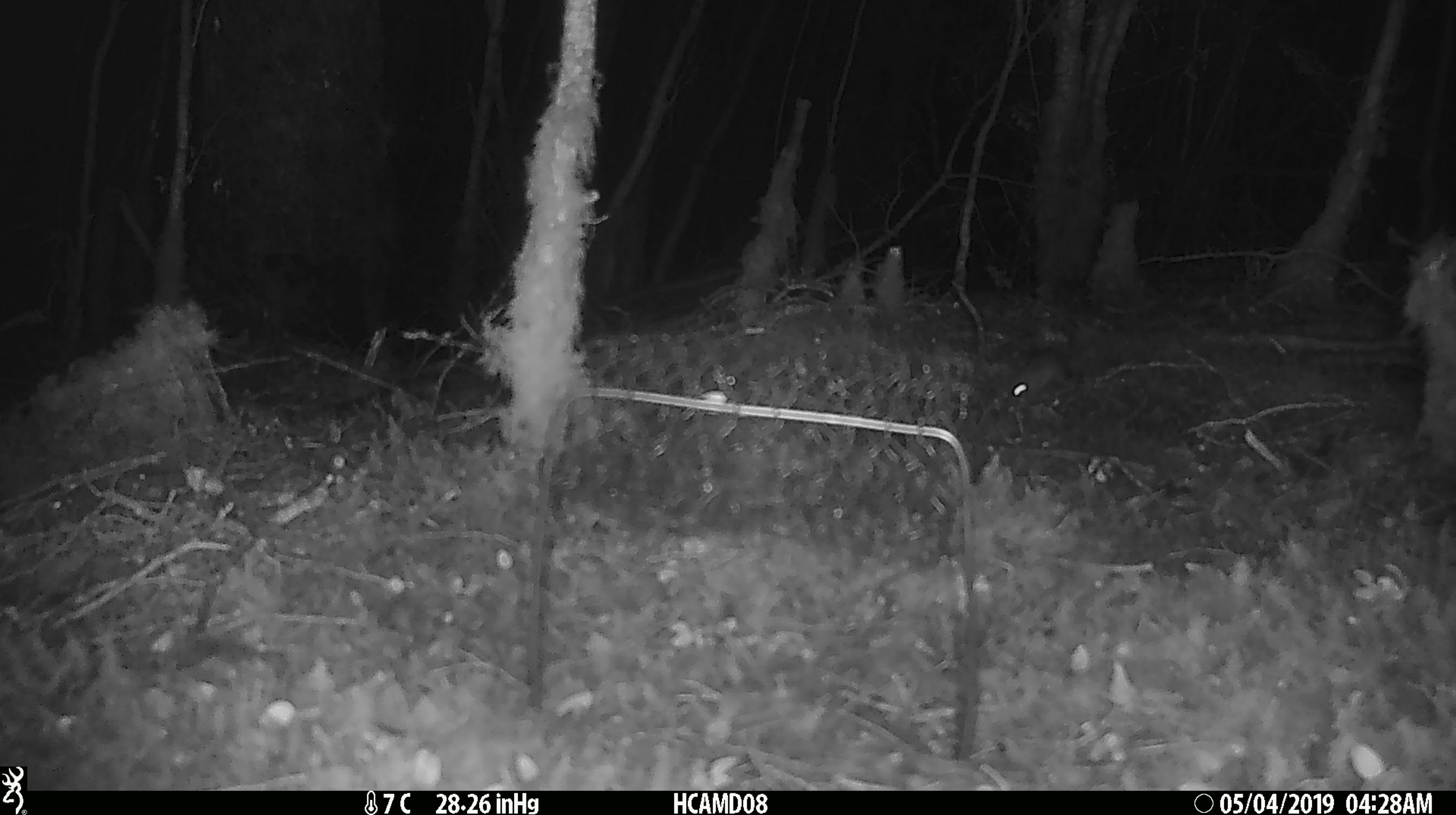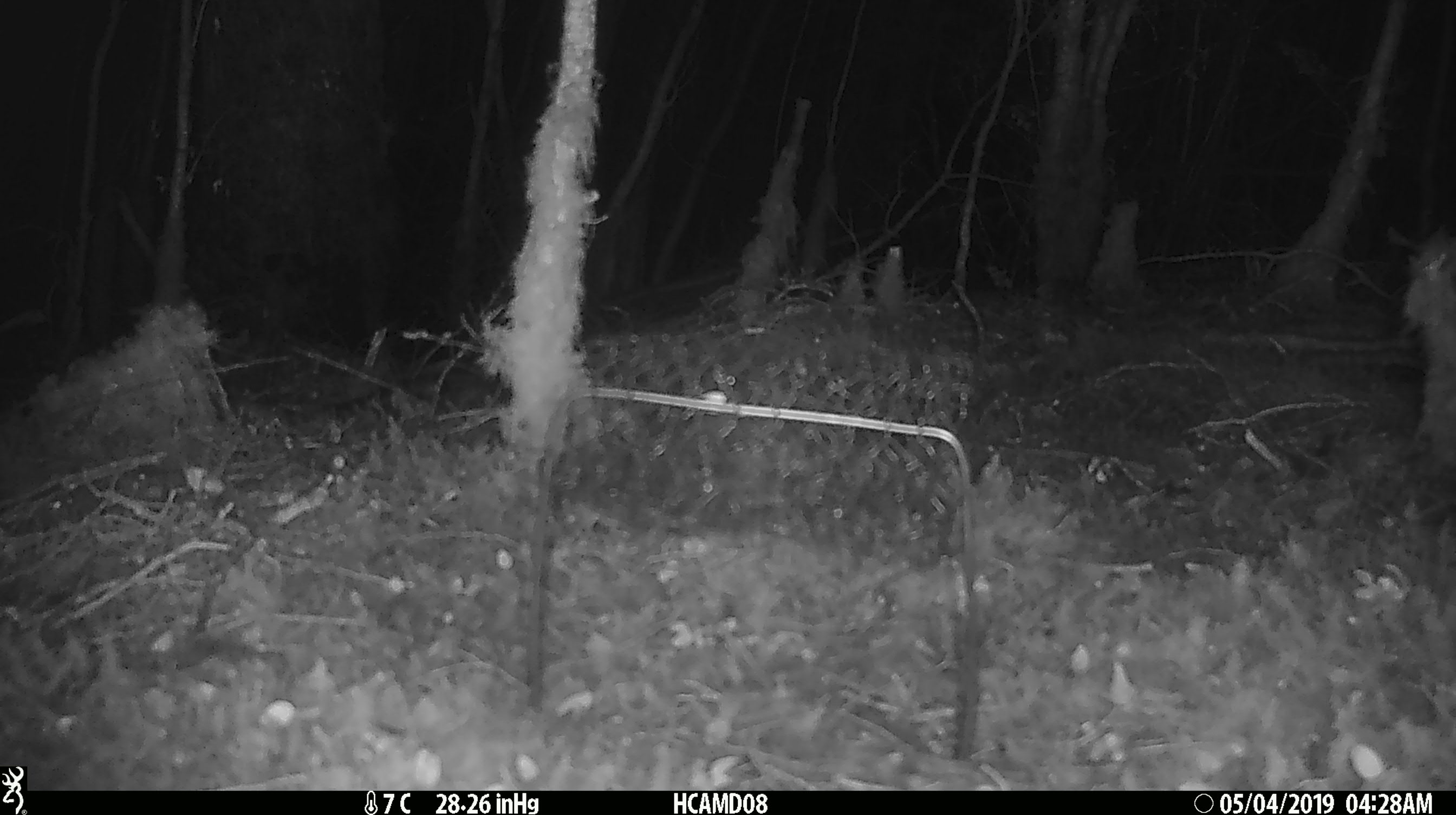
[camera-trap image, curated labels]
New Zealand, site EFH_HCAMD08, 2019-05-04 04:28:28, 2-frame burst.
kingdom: Animalia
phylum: Chordata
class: Mammalia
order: Rodentia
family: Muridae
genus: Rattus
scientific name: Rattus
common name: rat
Rat (Rattus).